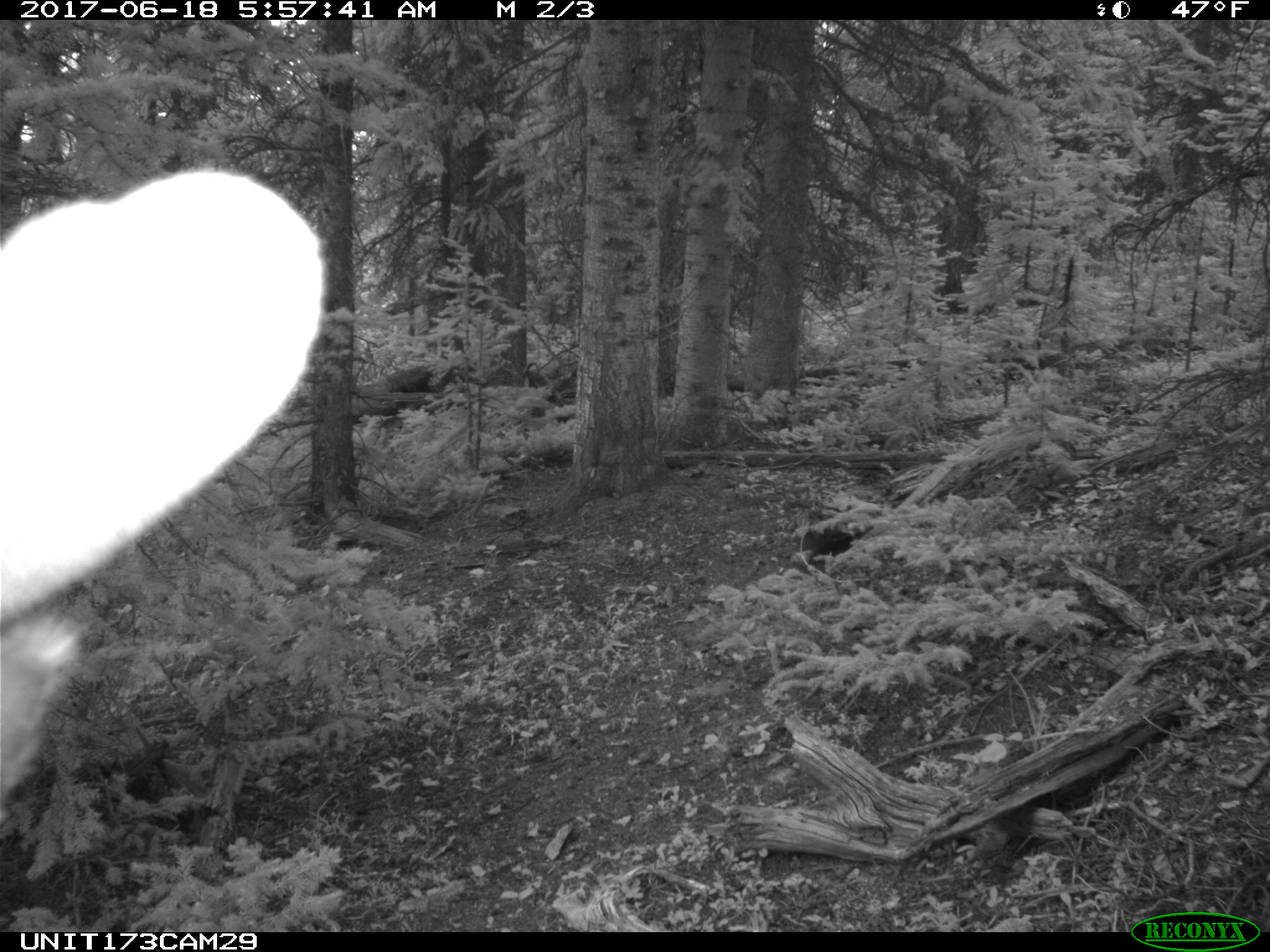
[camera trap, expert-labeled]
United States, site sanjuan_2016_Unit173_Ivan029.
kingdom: Animalia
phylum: Chordata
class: Mammalia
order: Artiodactyla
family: Cervidae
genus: Cervus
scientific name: Cervus elaphus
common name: red deer